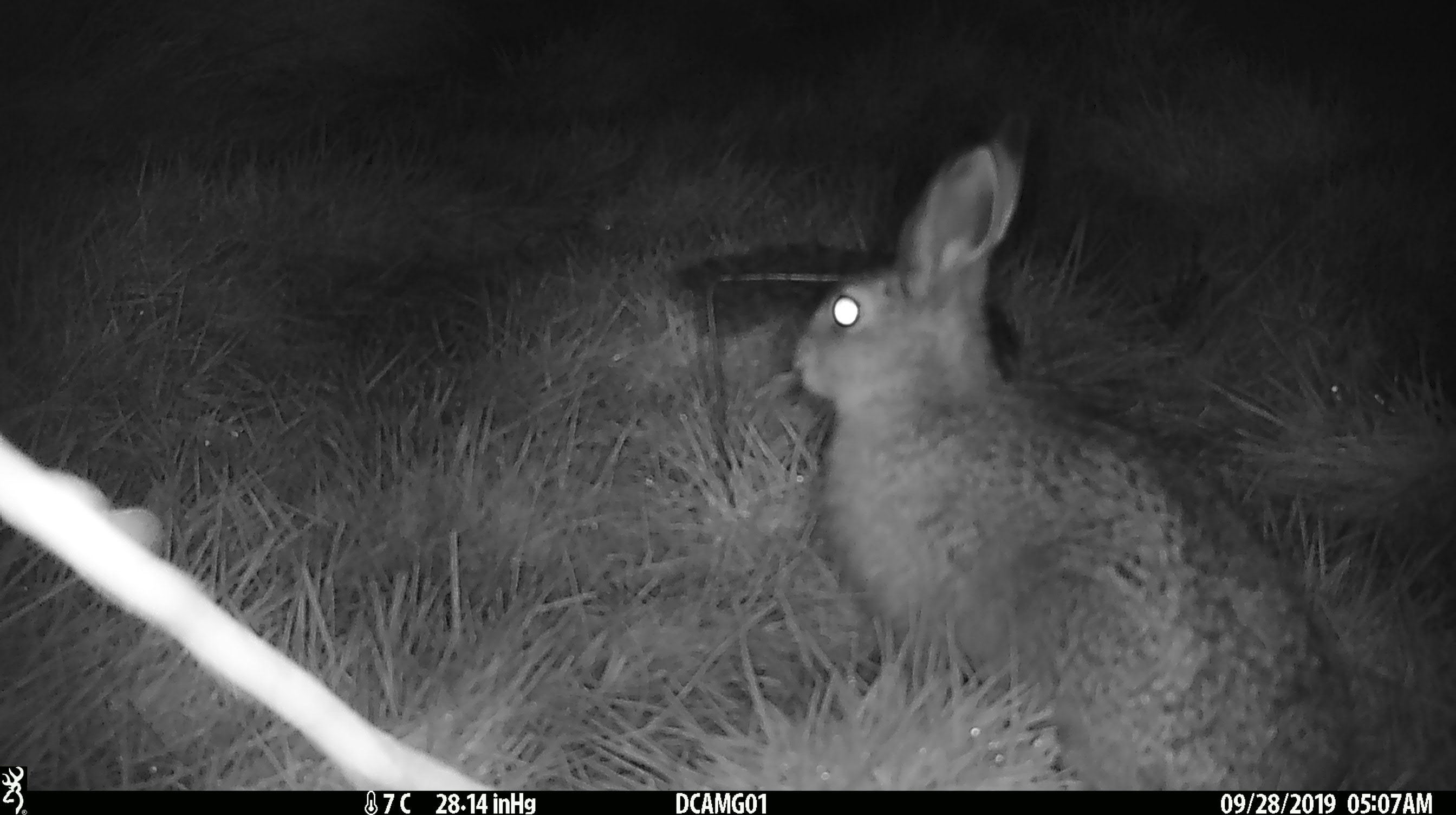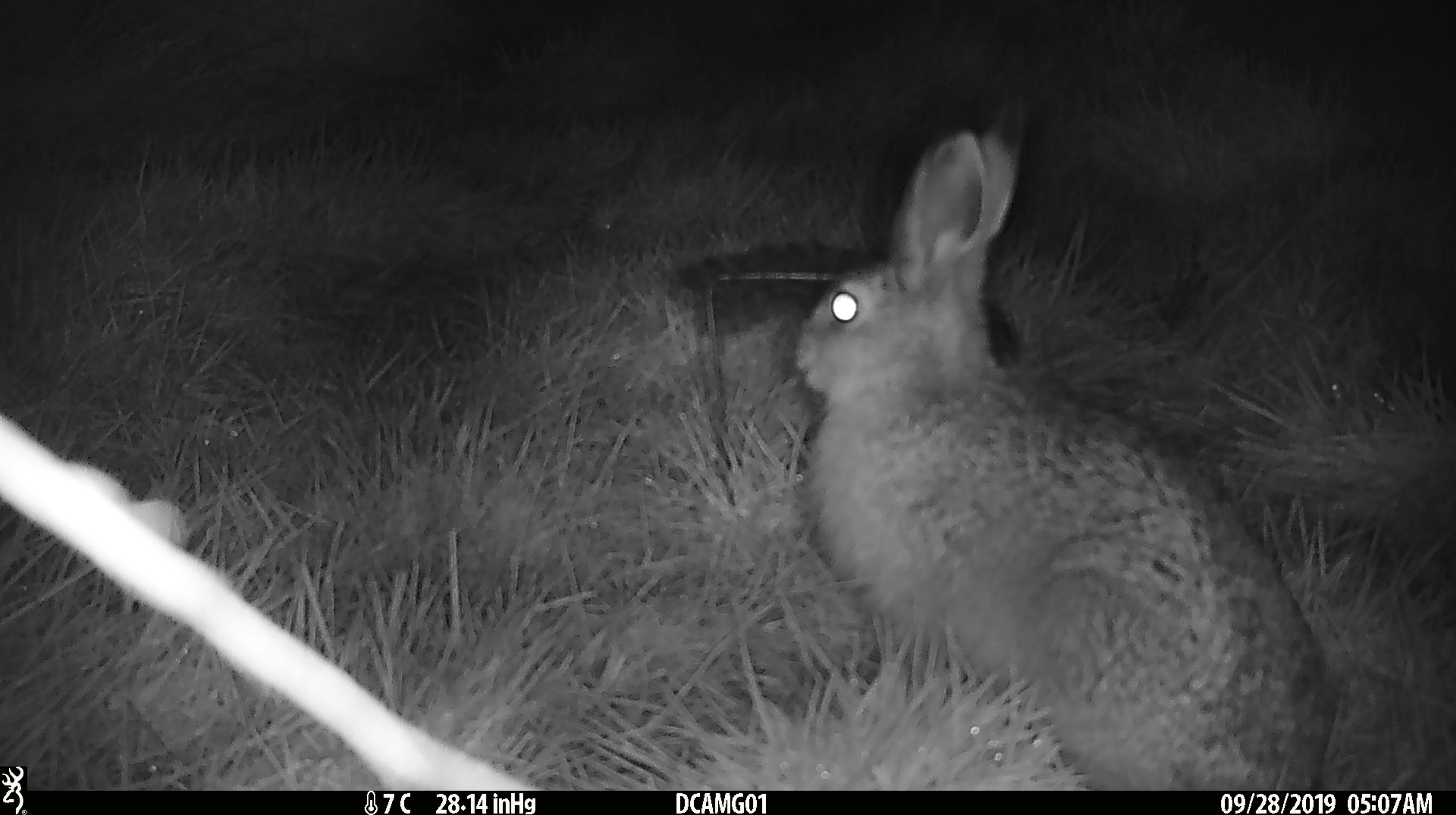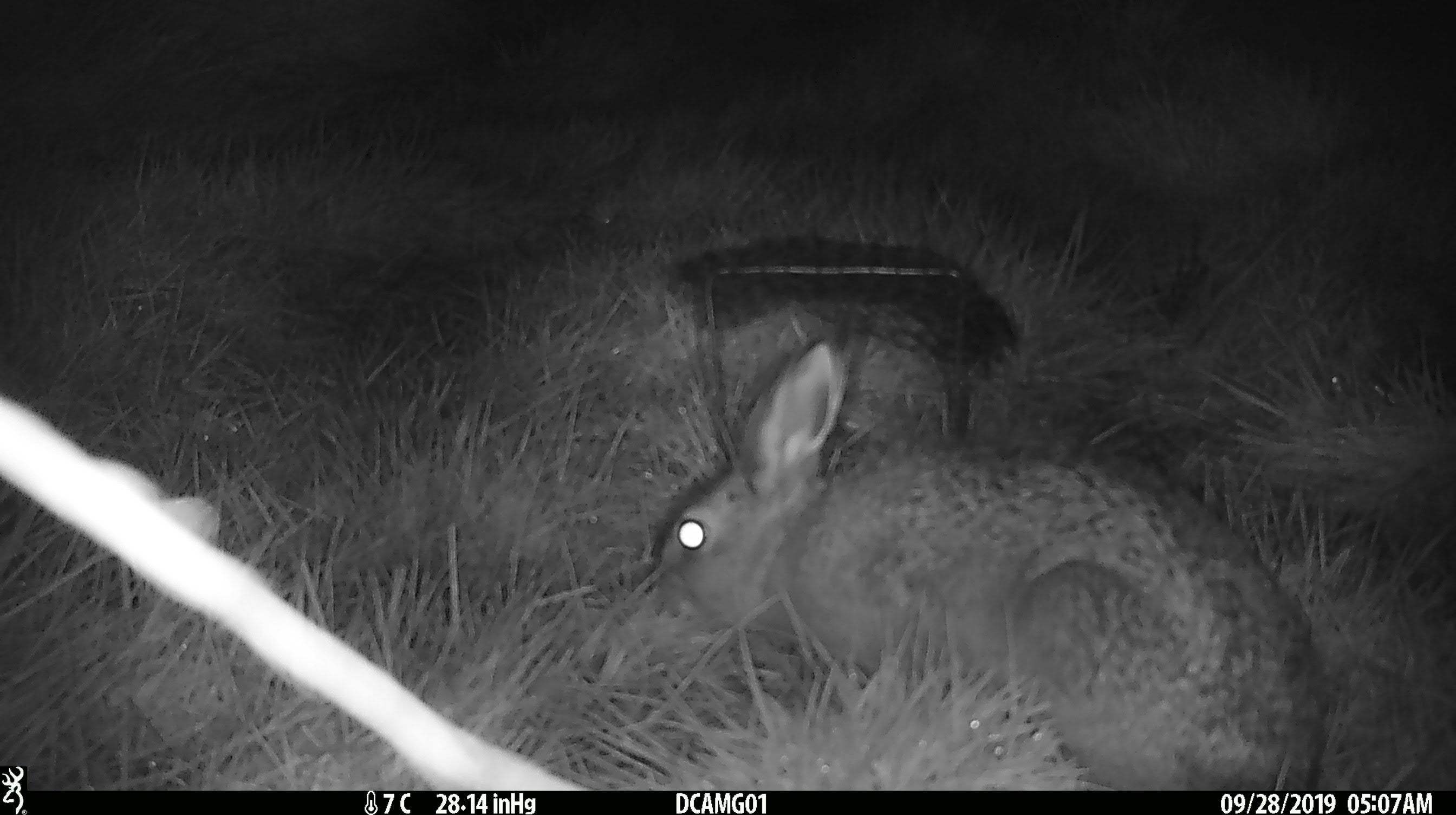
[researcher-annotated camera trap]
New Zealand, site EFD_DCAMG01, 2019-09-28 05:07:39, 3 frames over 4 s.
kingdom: Animalia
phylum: Chordata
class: Mammalia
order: Lagomorpha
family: Leporidae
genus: Lepus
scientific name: Lepus europaeus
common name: brown hare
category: hare